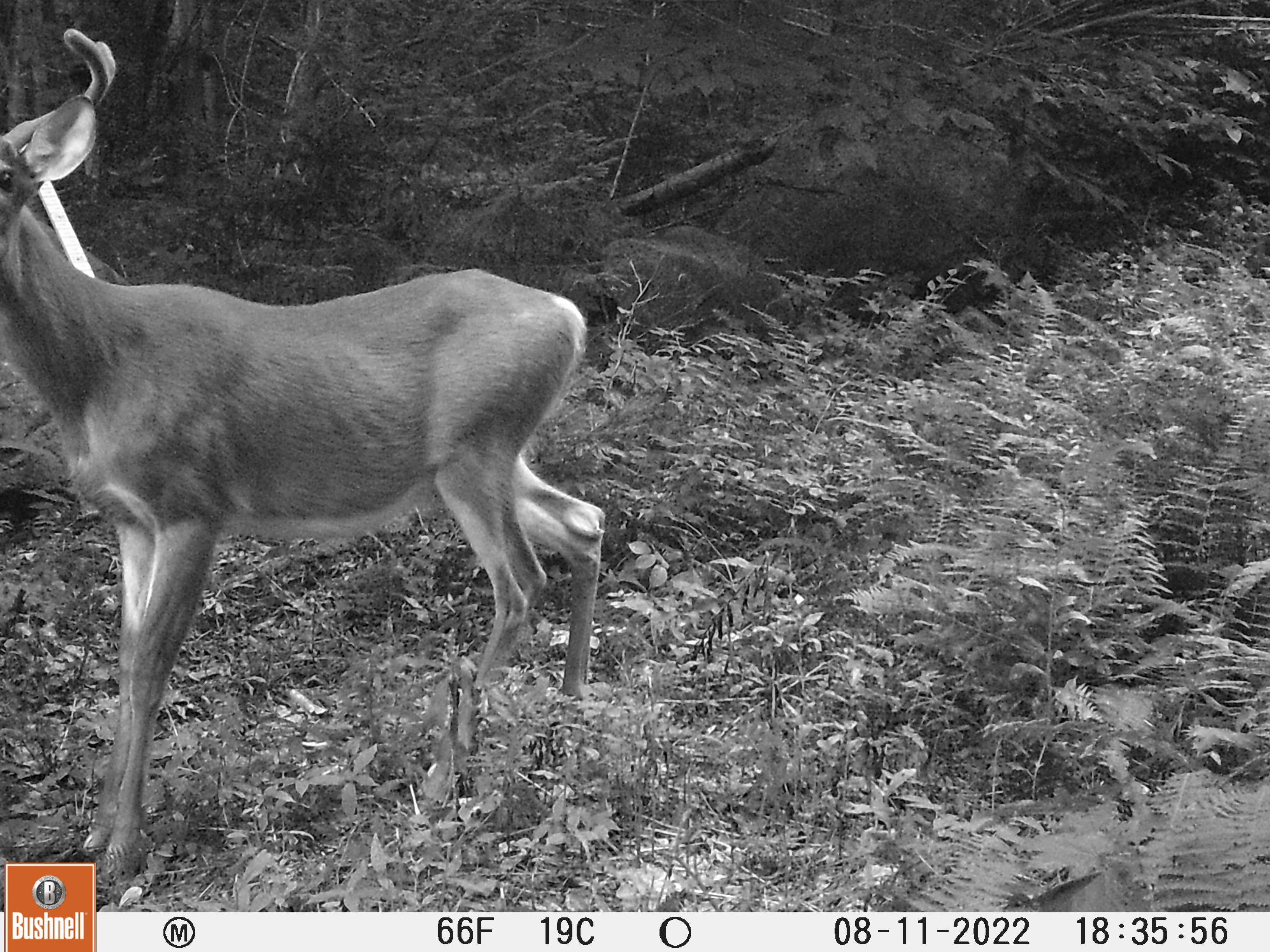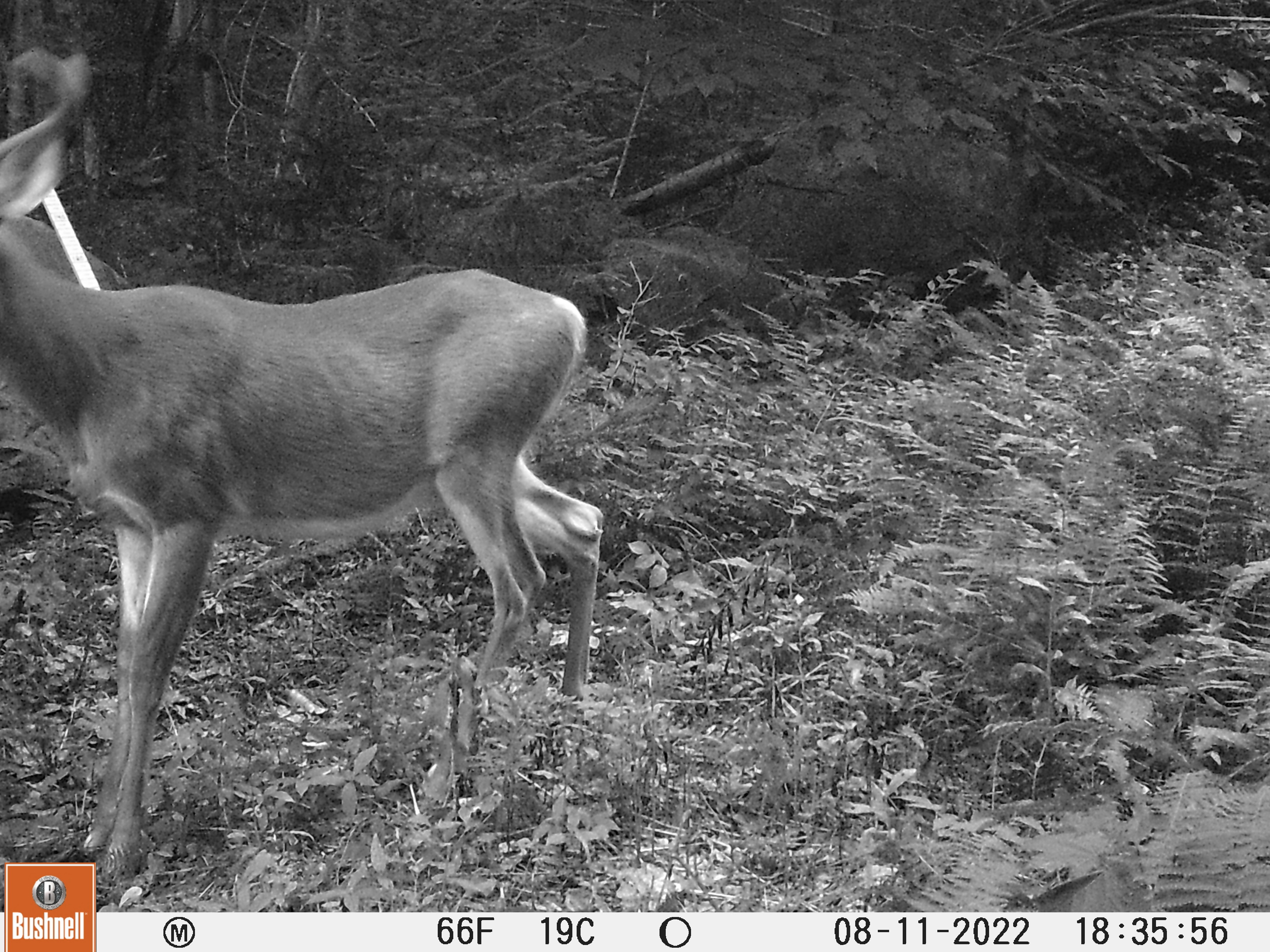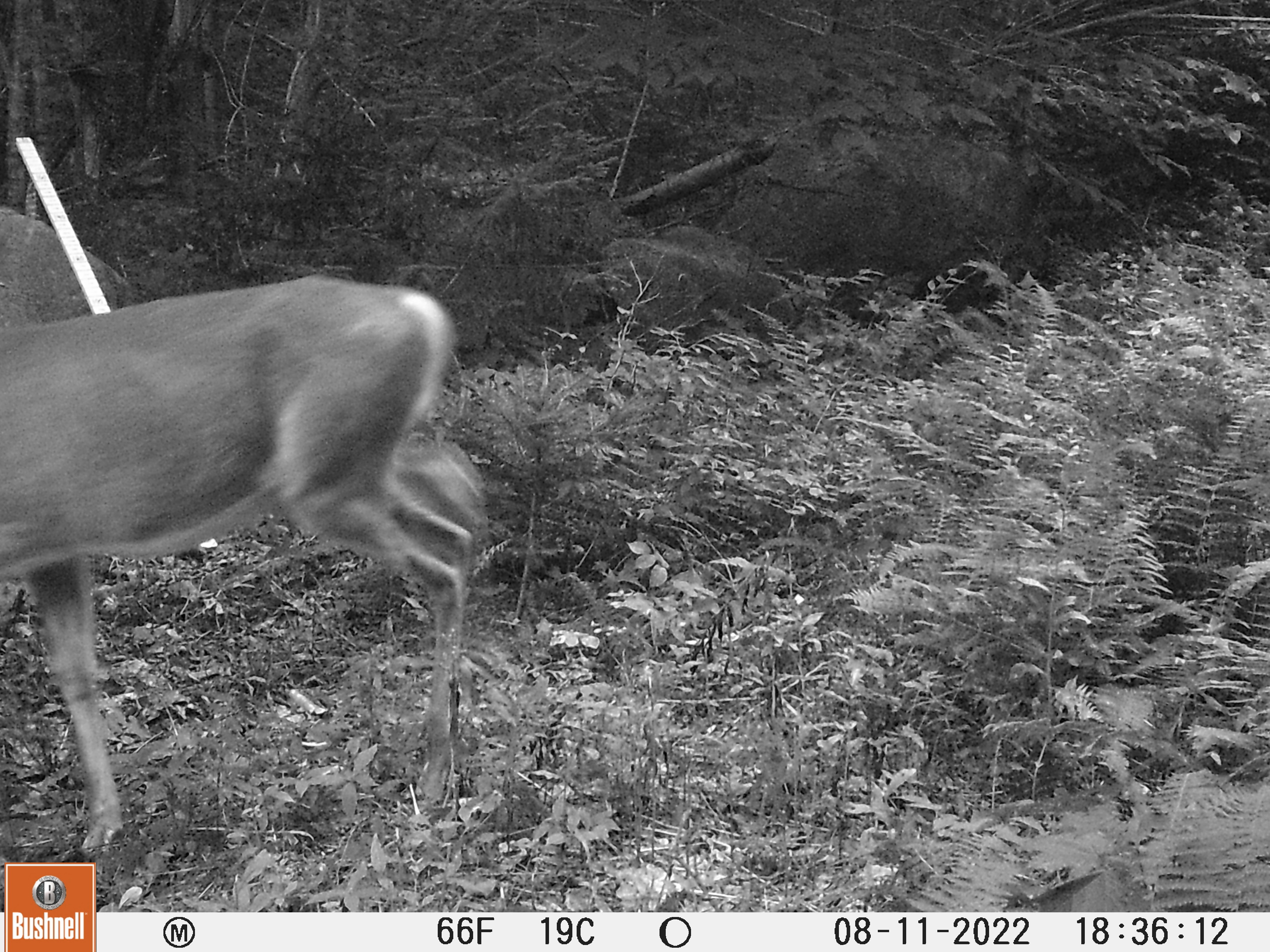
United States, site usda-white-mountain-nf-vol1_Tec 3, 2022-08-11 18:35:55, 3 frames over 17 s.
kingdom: Animalia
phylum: Chordata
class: Mammalia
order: Artiodactyla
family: Cervidae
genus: Odocoileus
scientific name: Odocoileus virginianus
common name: white-tailed deer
White-tailed deer (Odocoileus virginianus).